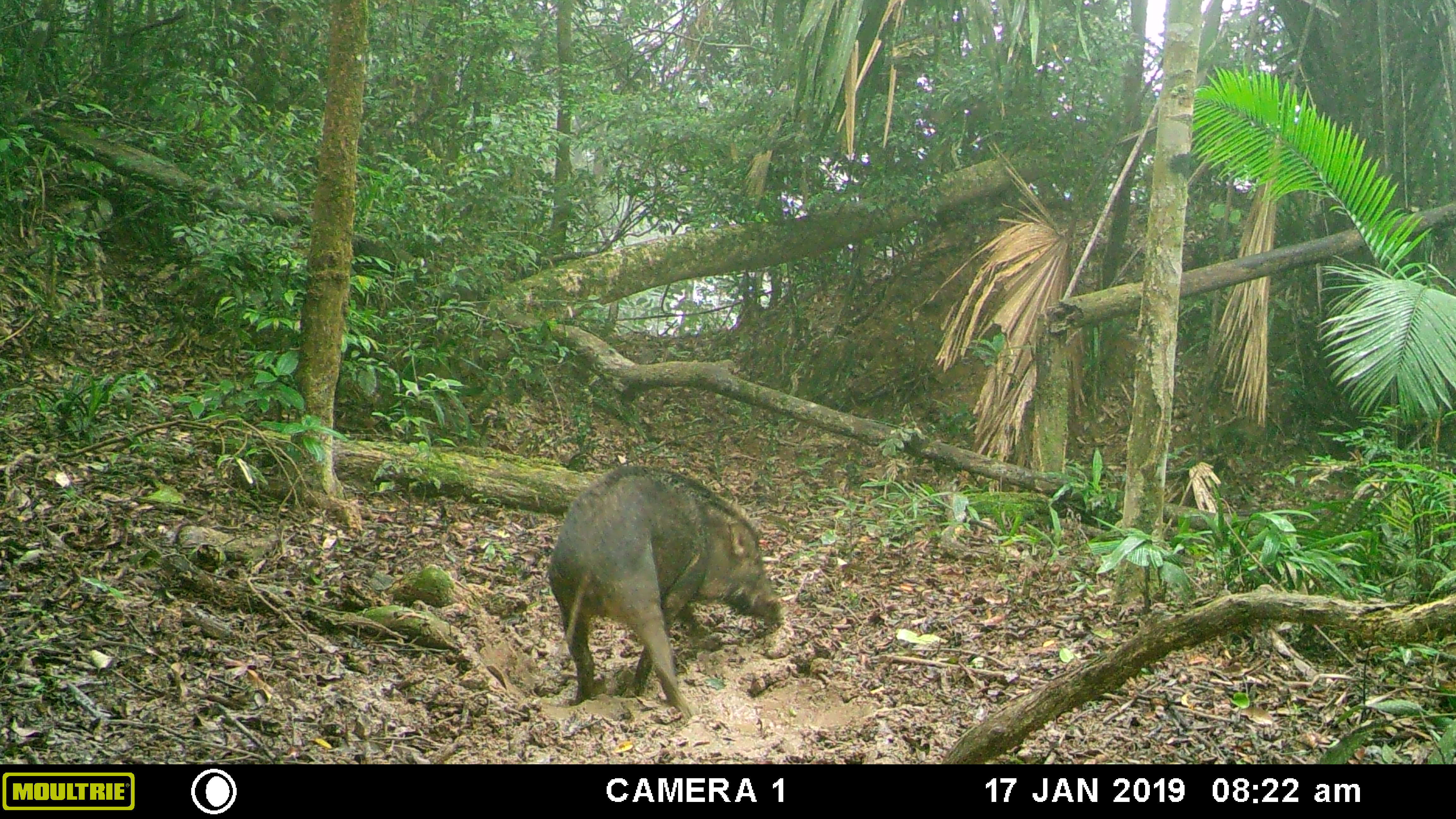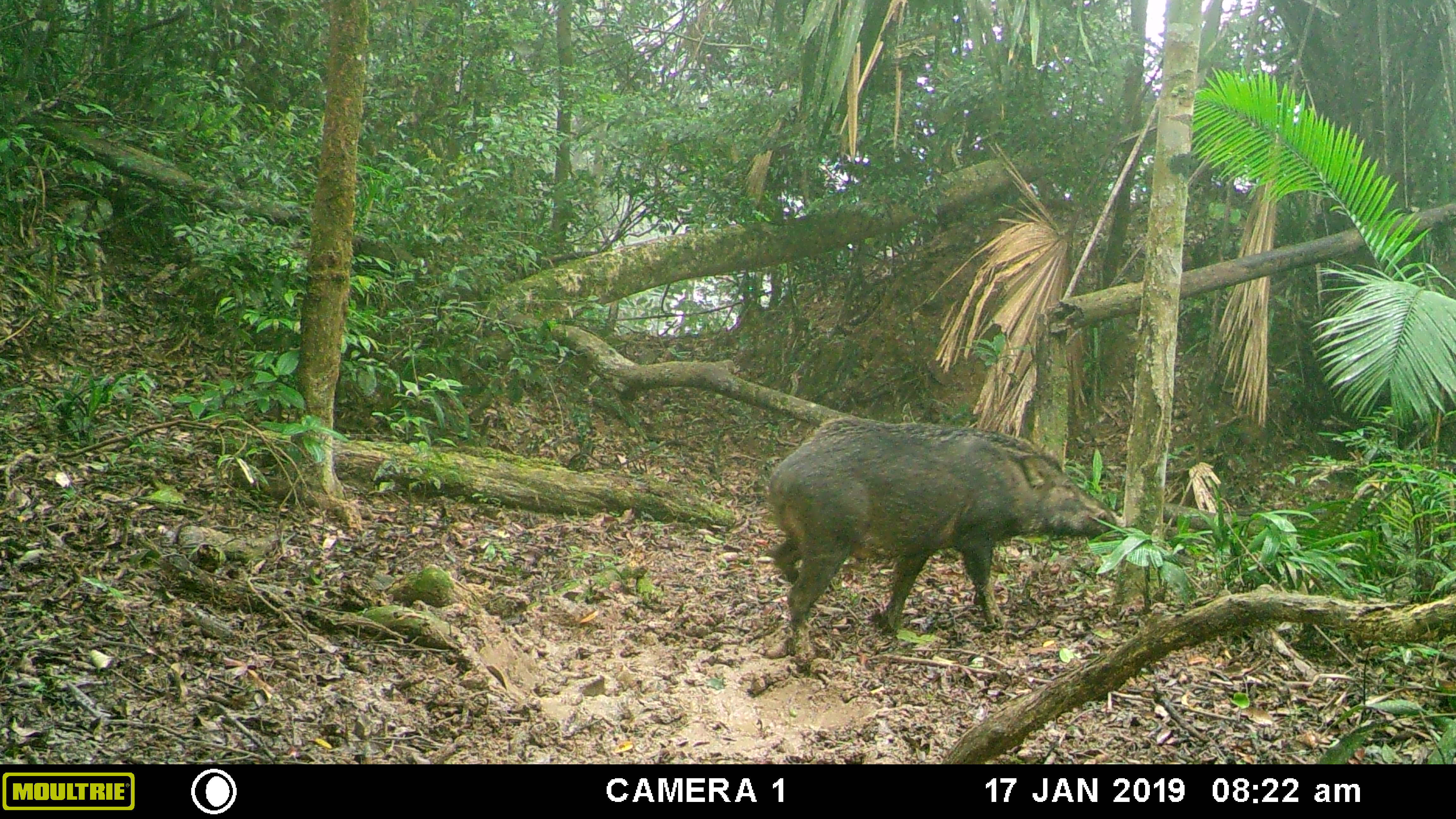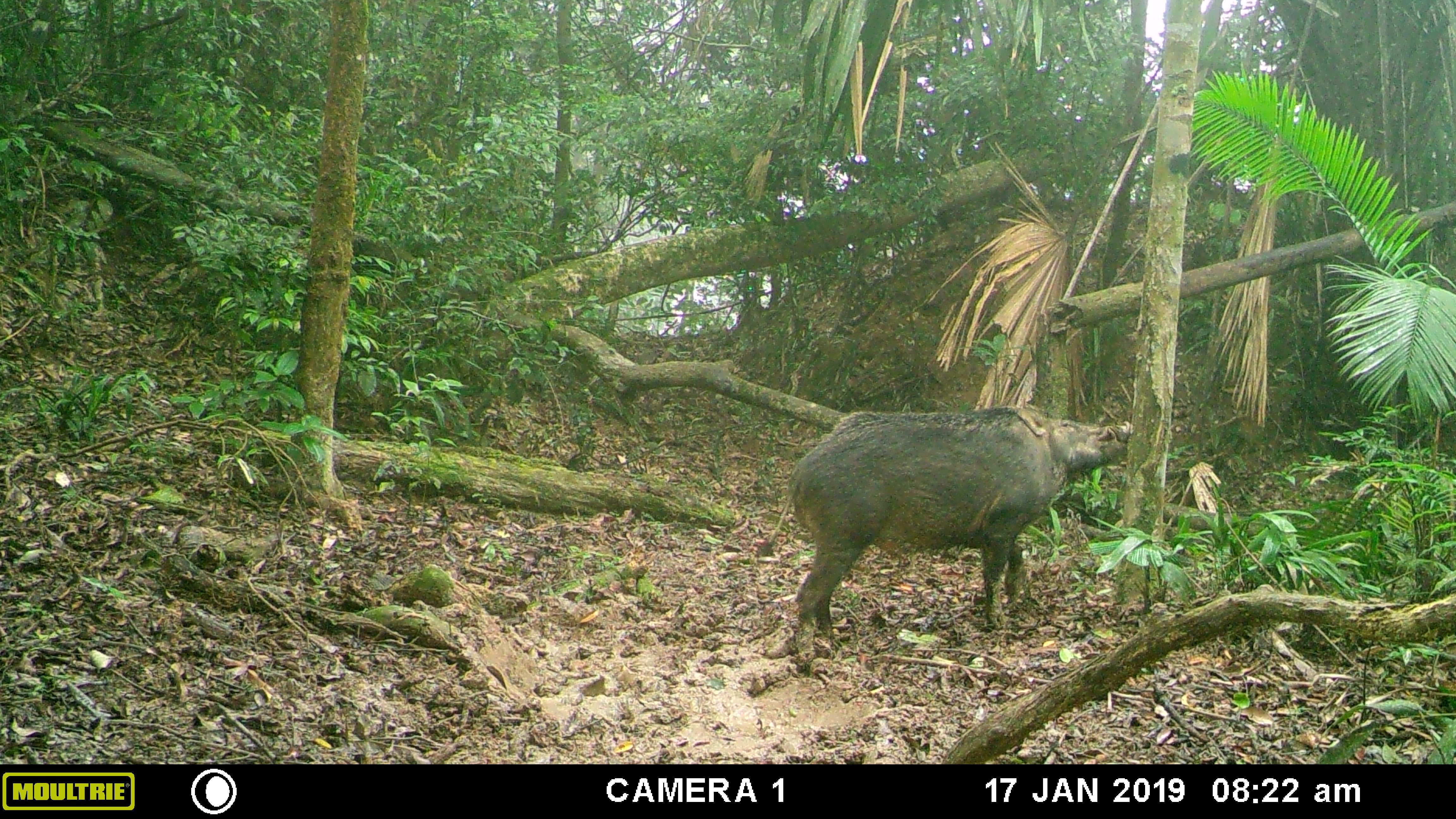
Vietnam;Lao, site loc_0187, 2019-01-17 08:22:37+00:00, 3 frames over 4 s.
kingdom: Animalia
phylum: Chordata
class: Mammalia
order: Artiodactyla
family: Suidae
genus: Sus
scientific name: Sus scrofa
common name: eurasian wild pig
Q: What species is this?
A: Eurasian wild pig (Sus scrofa).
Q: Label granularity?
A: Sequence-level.